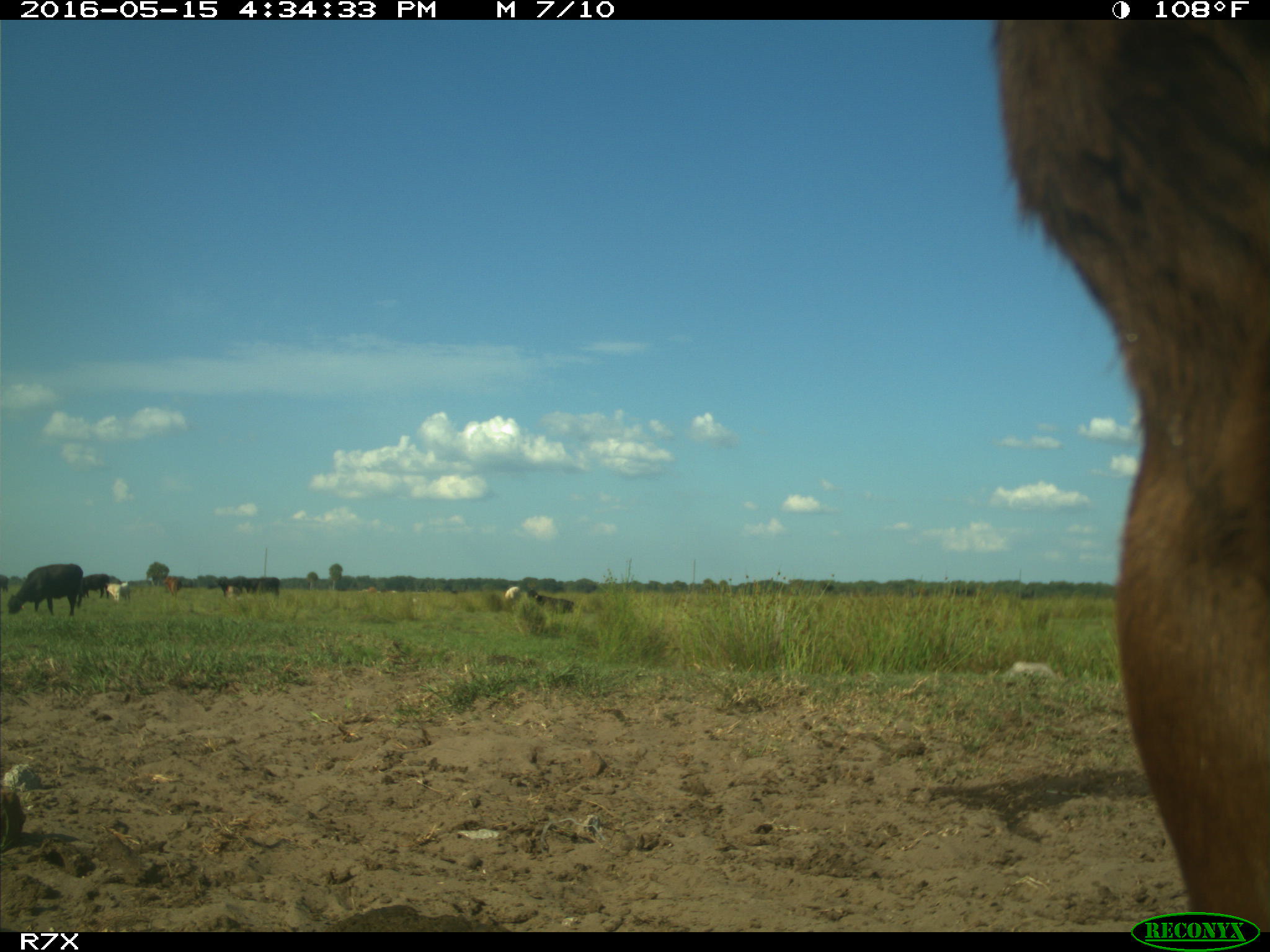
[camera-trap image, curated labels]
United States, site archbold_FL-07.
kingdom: Animalia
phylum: Chordata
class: Mammalia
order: Artiodactyla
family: Bovidae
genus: Bos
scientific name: Bos taurus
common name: domestic cow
Bos taurus (domestic cow).